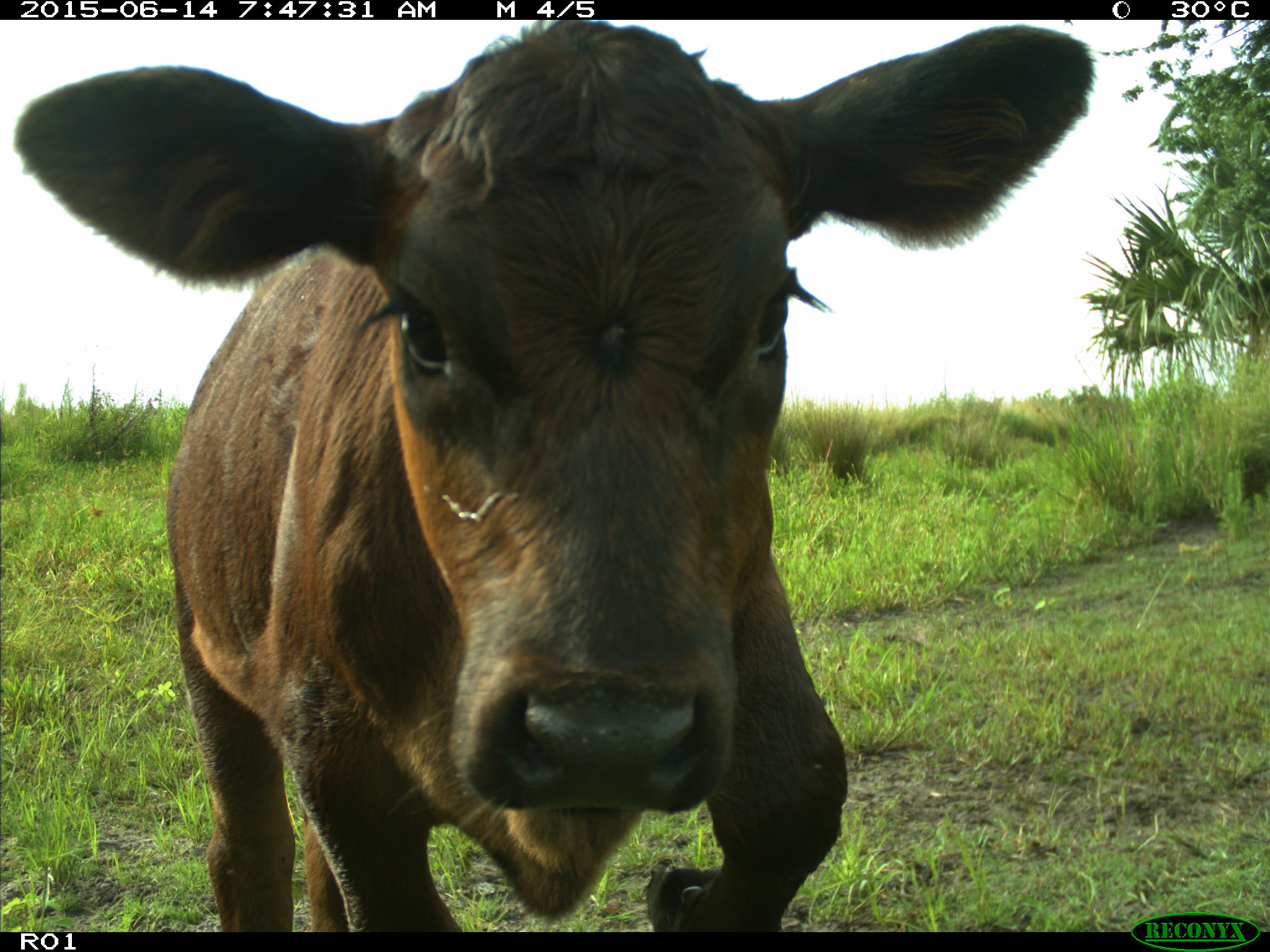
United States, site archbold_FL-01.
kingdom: Animalia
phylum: Chordata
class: Mammalia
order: Artiodactyla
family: Bovidae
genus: Bos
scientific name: Bos taurus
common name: domestic cow